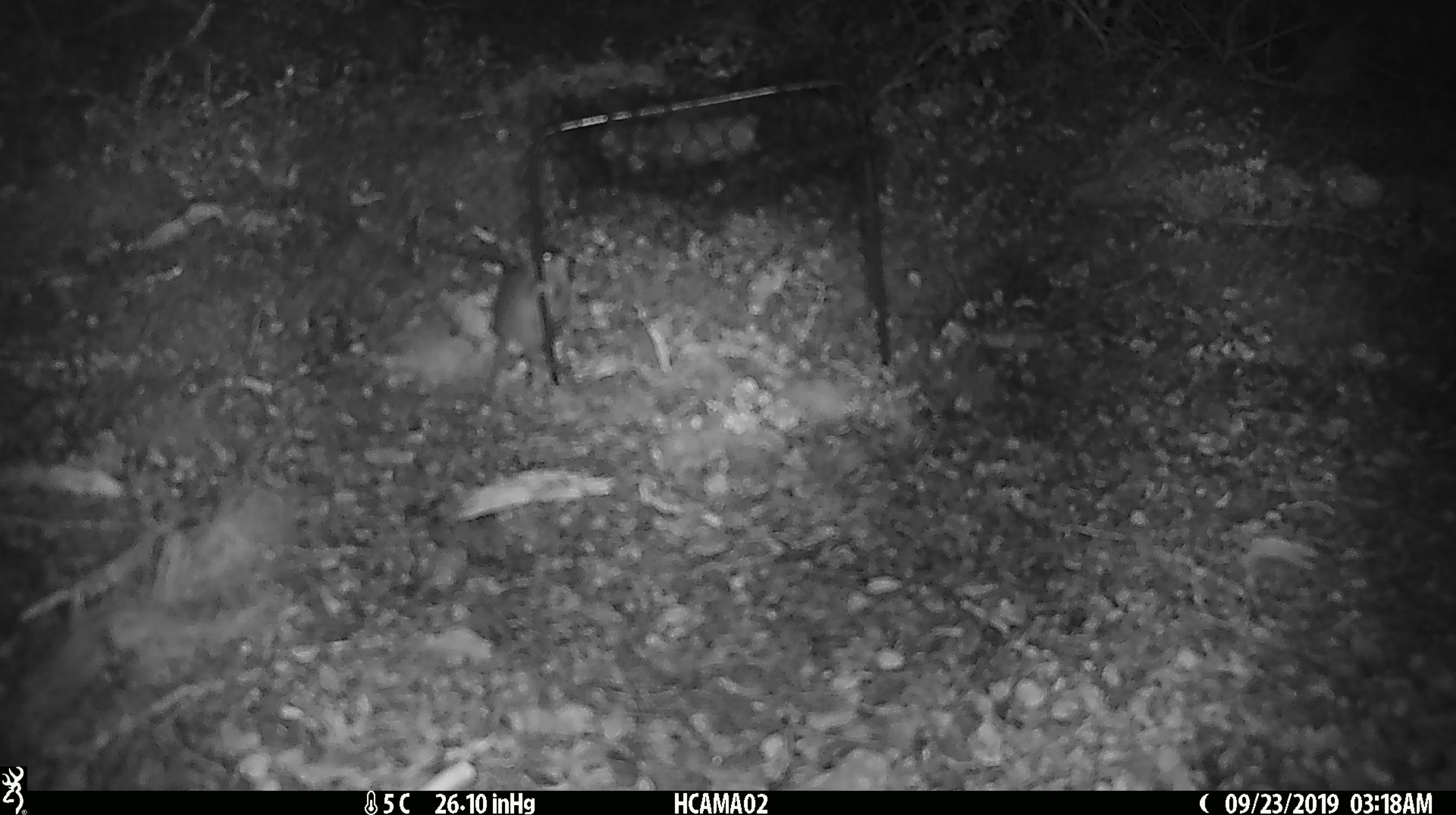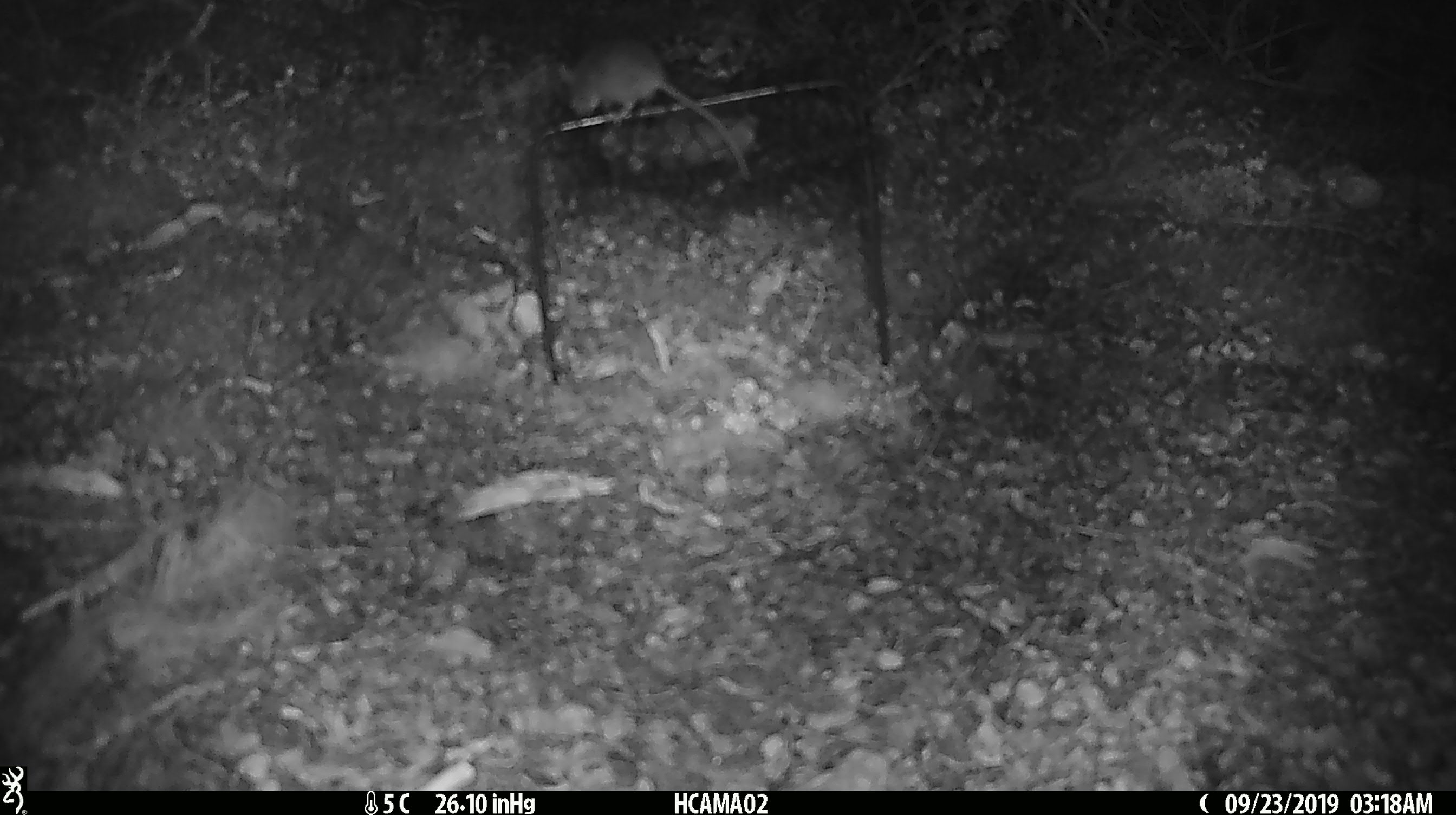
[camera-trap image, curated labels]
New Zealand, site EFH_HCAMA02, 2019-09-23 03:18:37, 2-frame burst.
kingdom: Animalia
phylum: Chordata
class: Mammalia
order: Rodentia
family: Muridae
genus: Mus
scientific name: Mus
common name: mouse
Mouse (Mus).